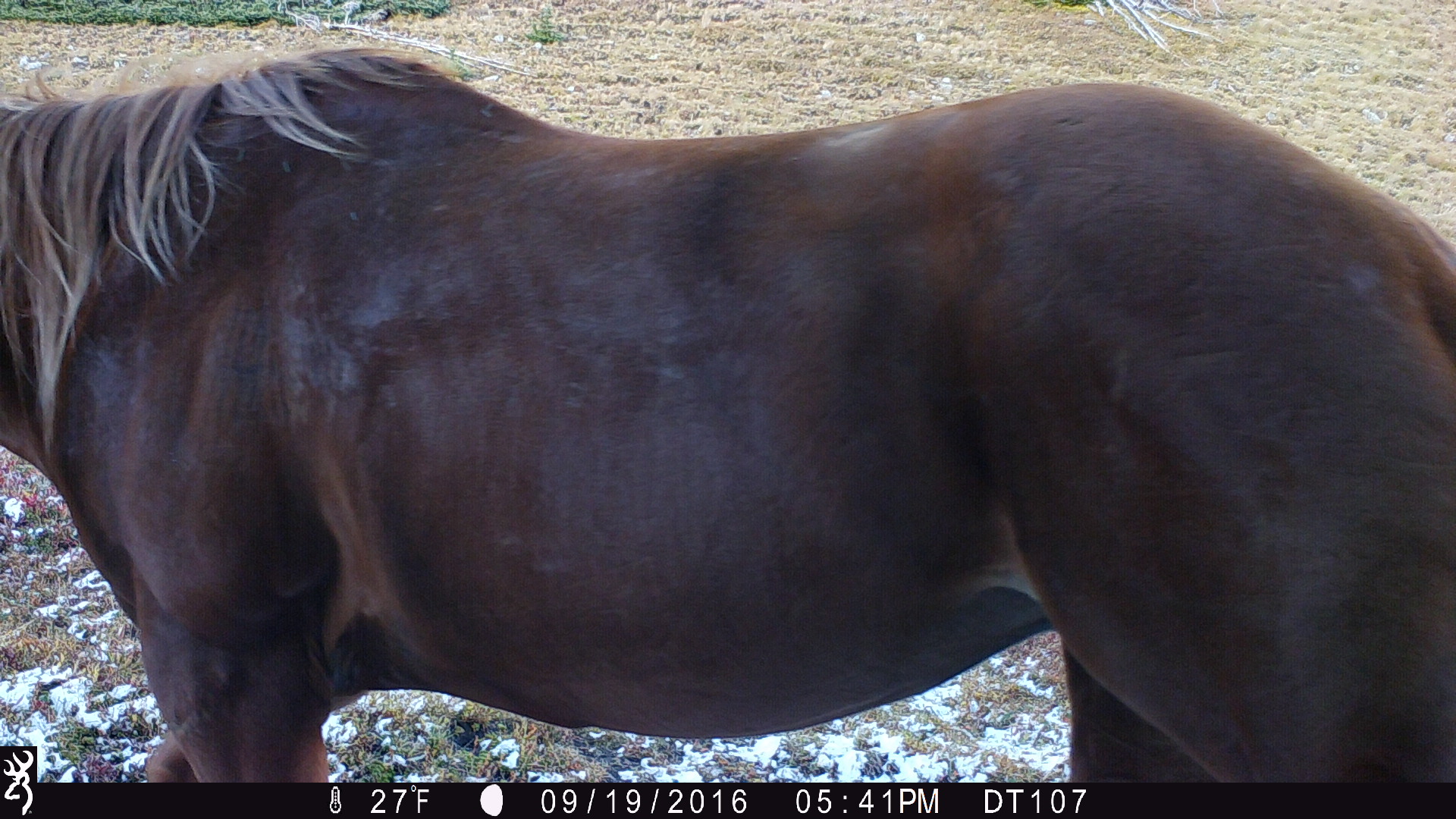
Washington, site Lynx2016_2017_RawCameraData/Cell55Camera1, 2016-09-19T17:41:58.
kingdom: Animalia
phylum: Chordata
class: Mammalia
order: Perissodactyla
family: Equidae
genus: Equus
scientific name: Equus caballus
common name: domestic horse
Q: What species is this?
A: Domestic horse (Equus caballus).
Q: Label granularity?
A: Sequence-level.